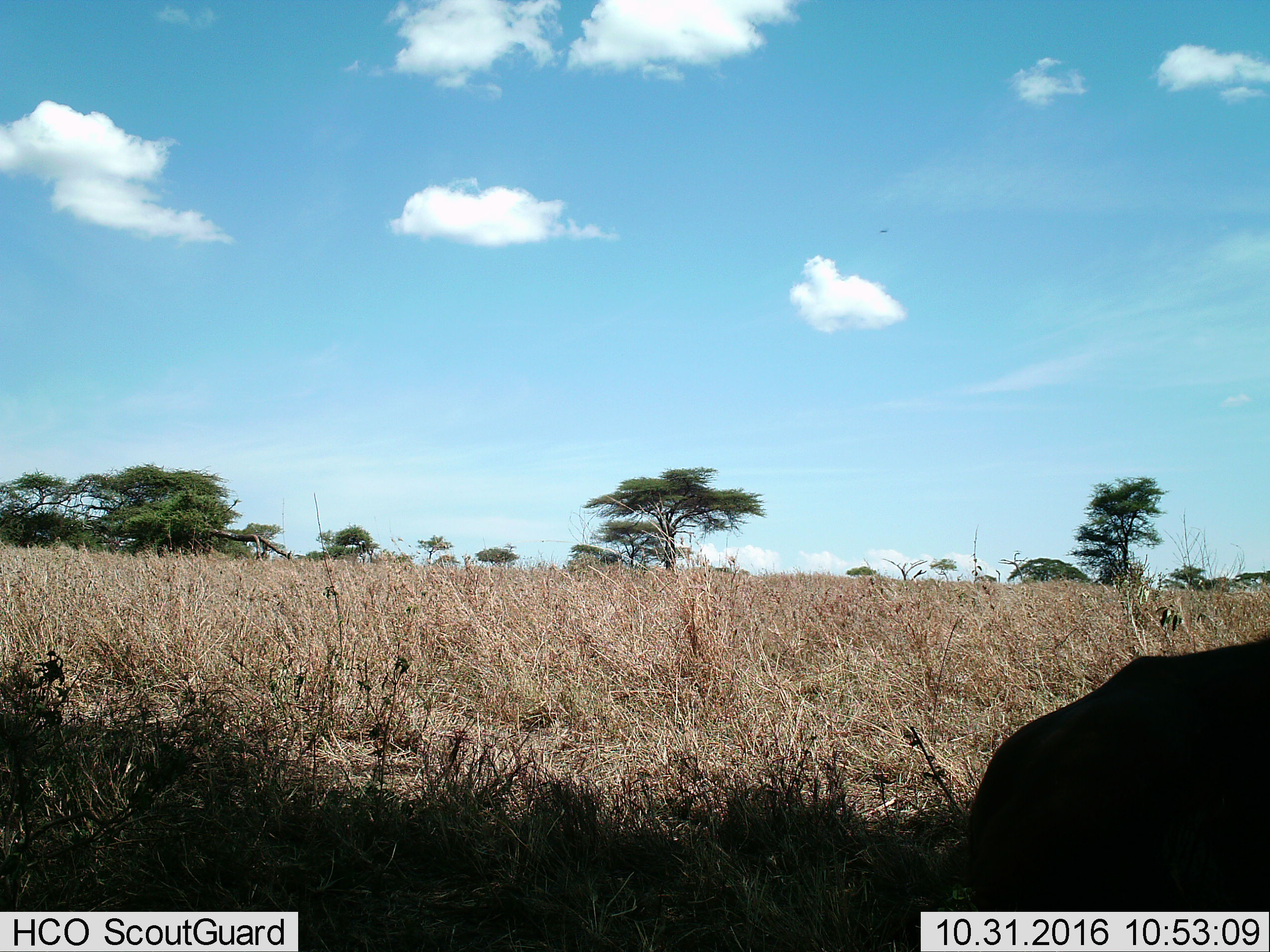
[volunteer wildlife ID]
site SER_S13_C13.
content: unidentified animal